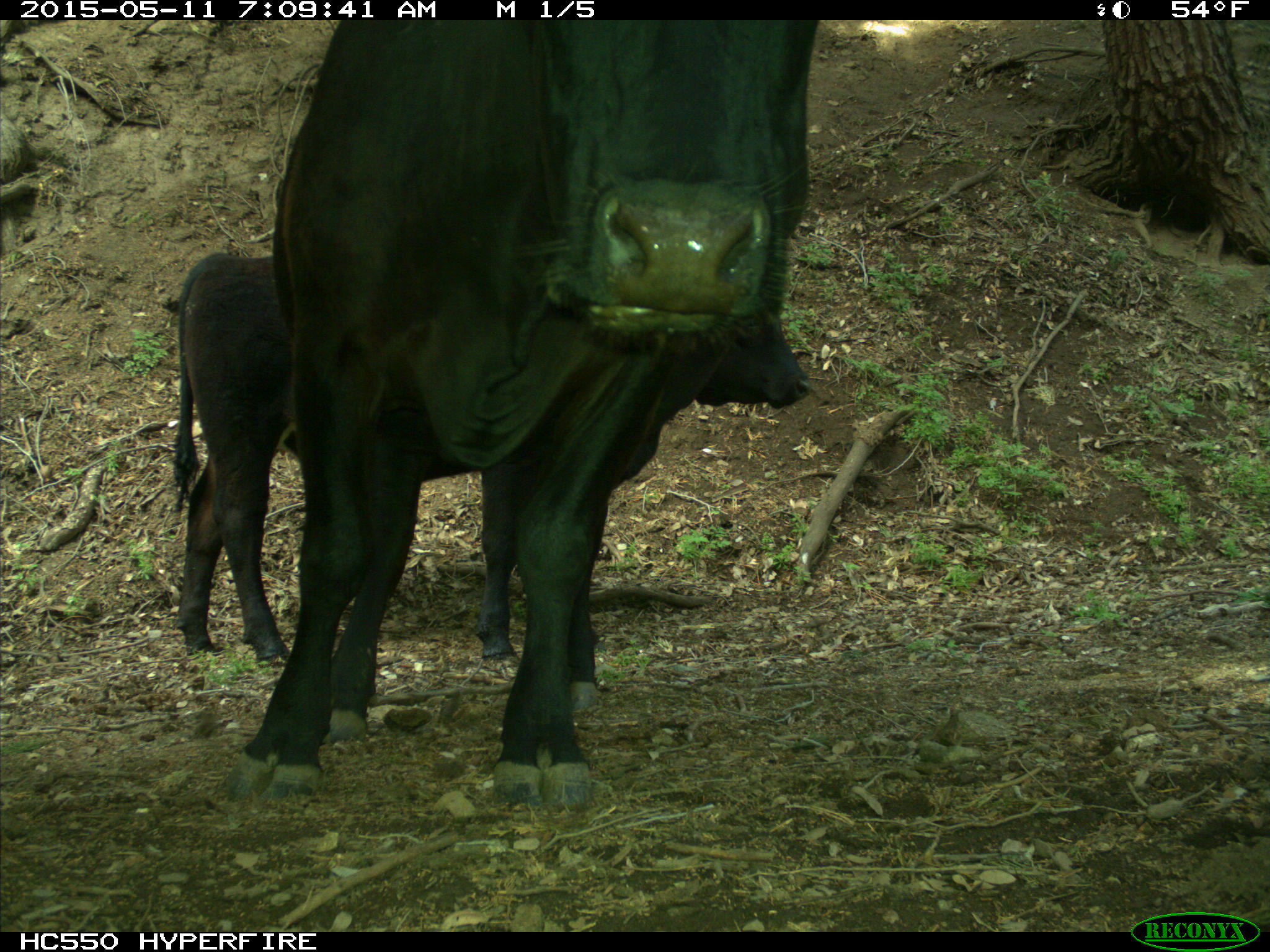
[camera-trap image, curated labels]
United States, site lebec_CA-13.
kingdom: Animalia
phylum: Chordata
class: Mammalia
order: Artiodactyla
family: Bovidae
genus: Bos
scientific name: Bos taurus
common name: domestic cow